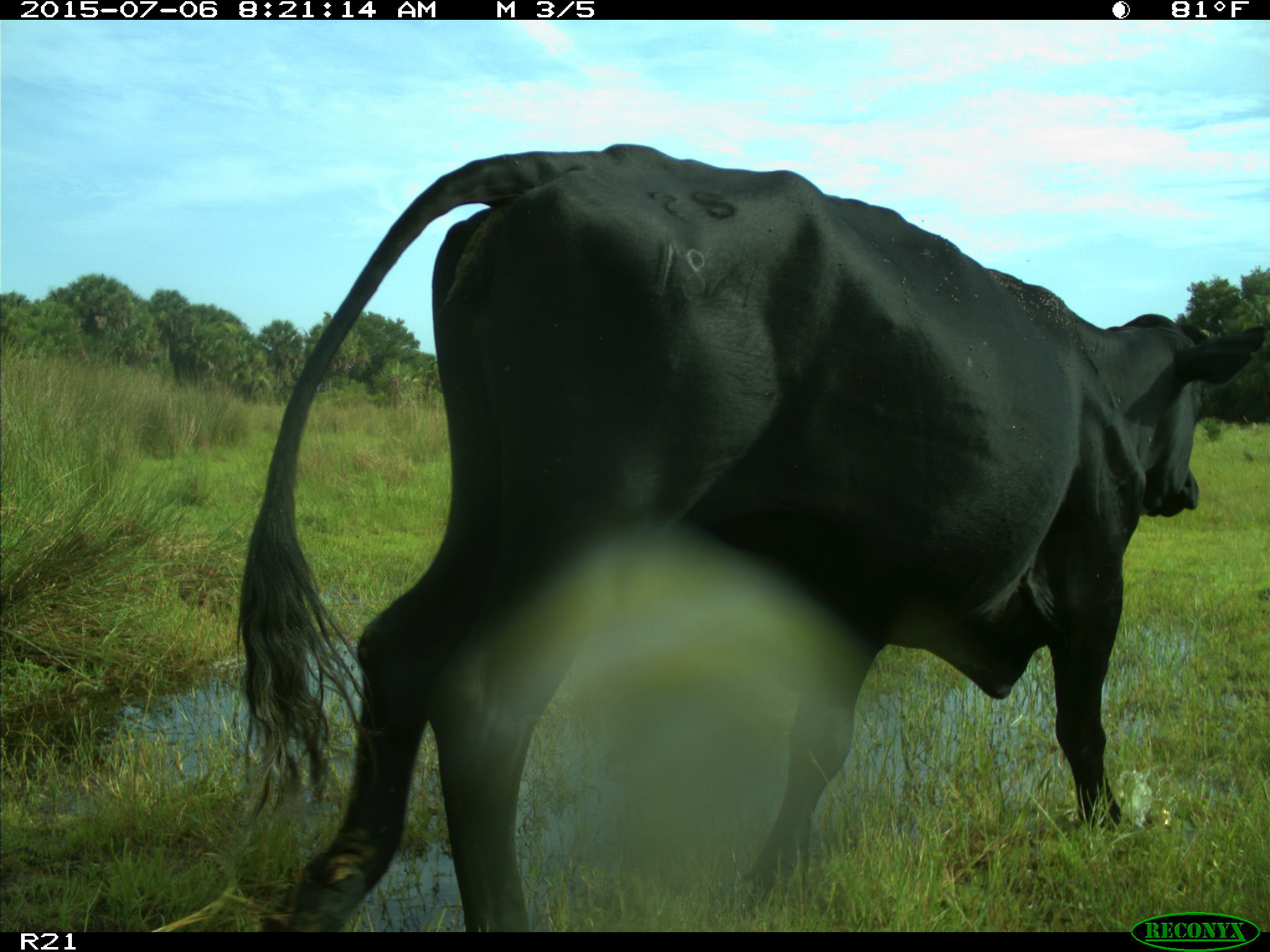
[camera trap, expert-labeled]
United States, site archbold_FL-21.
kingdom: Animalia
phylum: Chordata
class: Mammalia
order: Artiodactyla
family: Bovidae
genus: Bos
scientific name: Bos taurus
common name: domestic cow